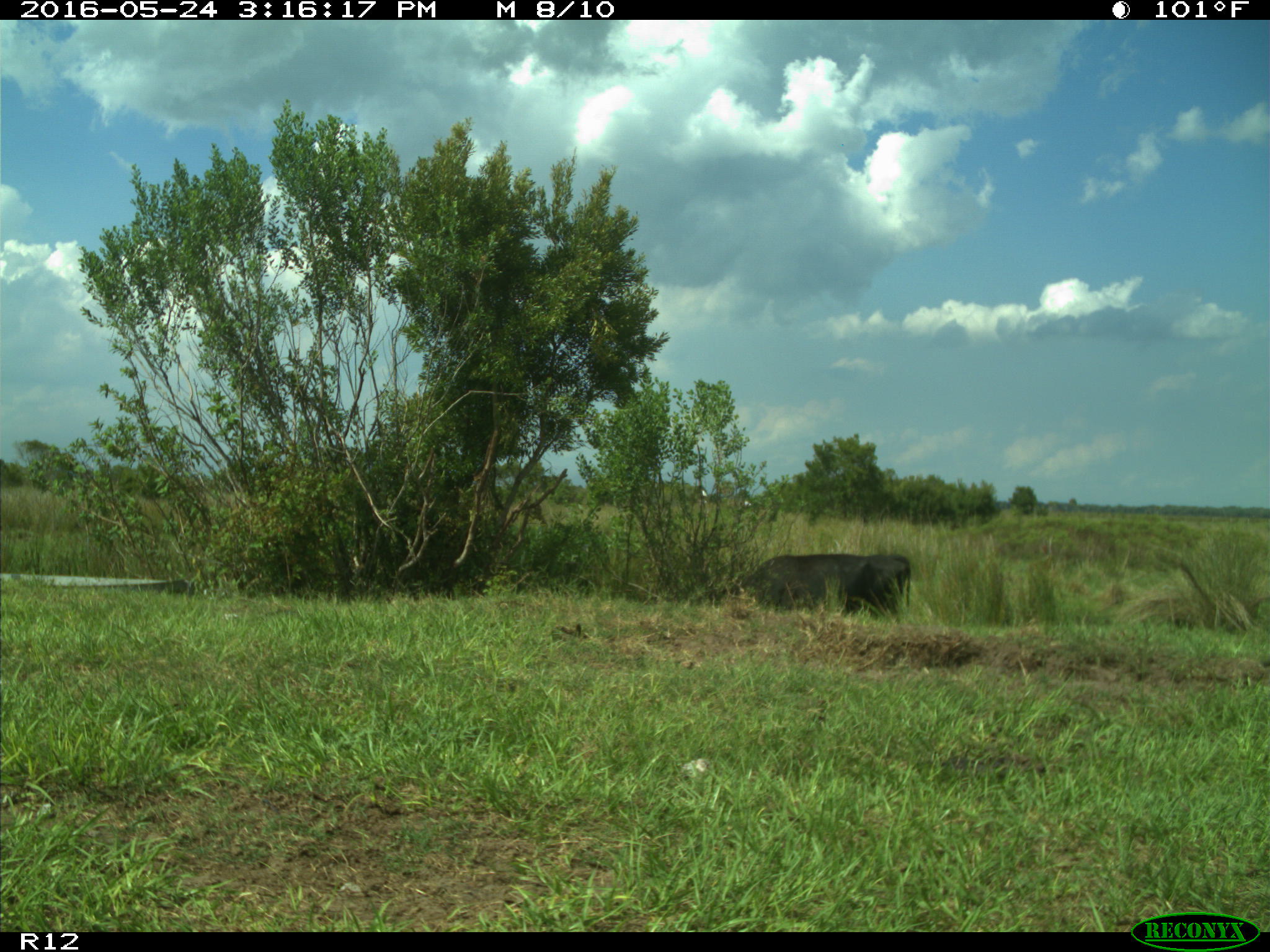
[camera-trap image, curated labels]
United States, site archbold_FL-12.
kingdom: Animalia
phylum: Chordata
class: Mammalia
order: Artiodactyla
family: Bovidae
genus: Bos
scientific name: Bos taurus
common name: domestic cow